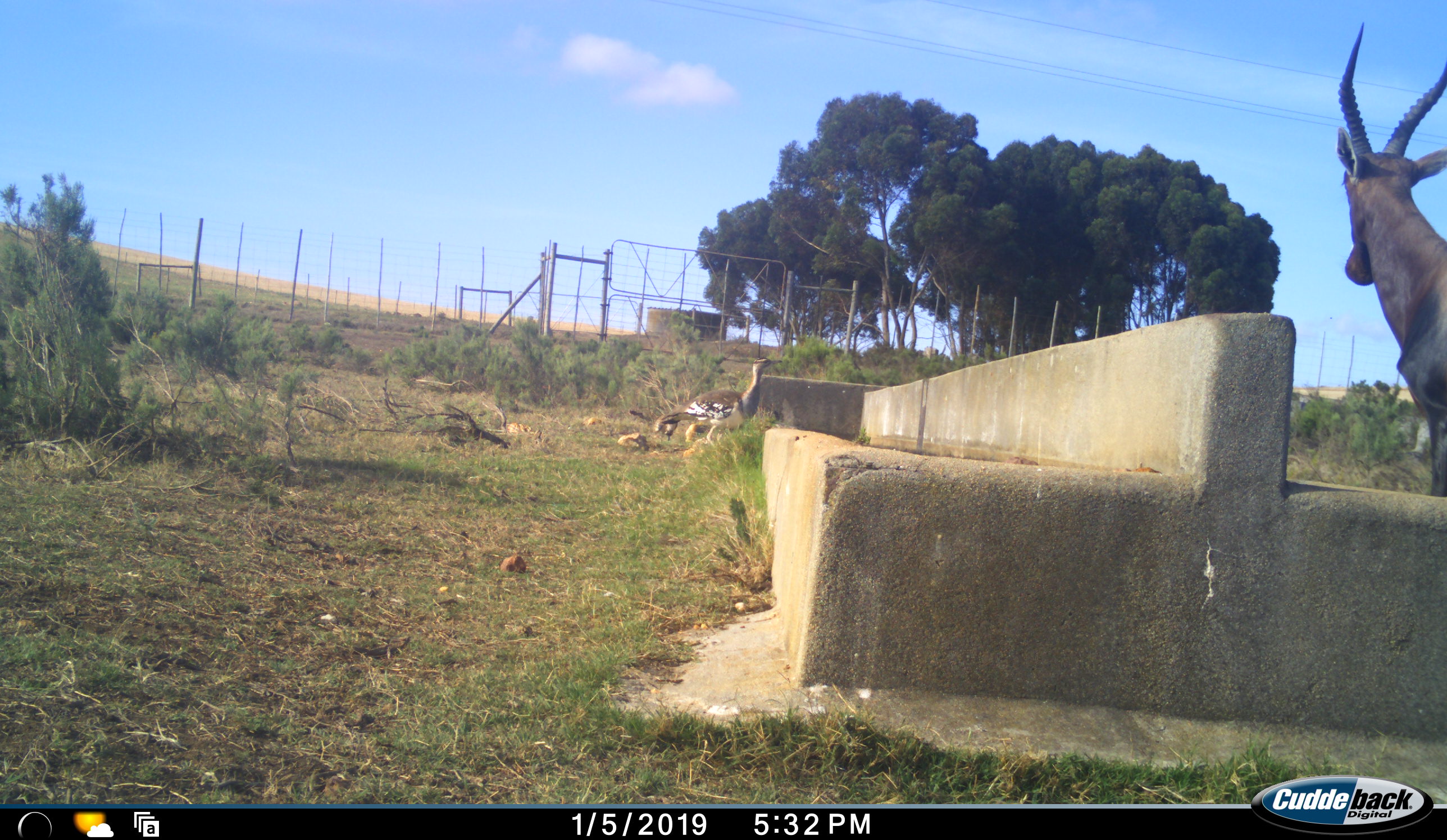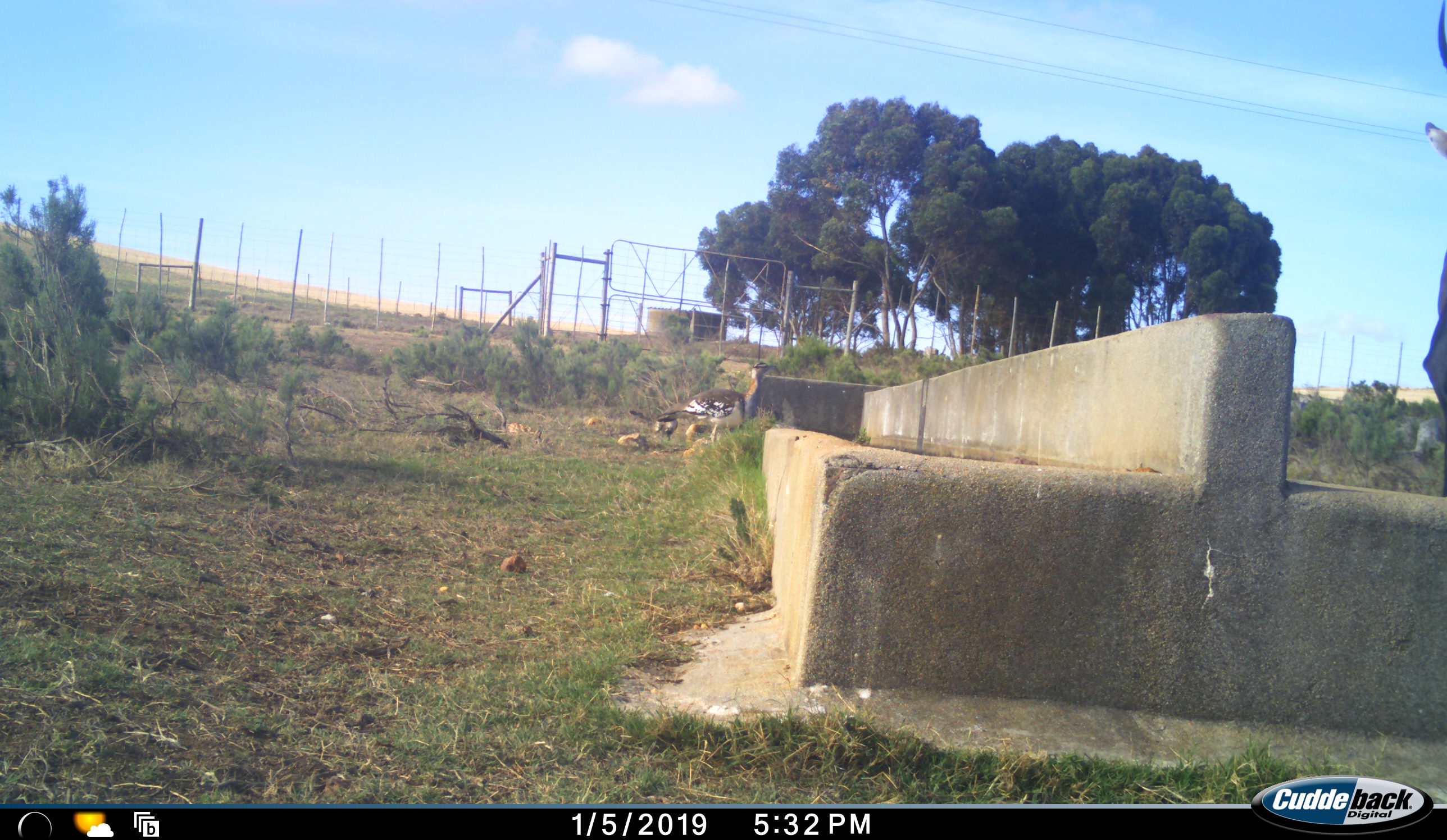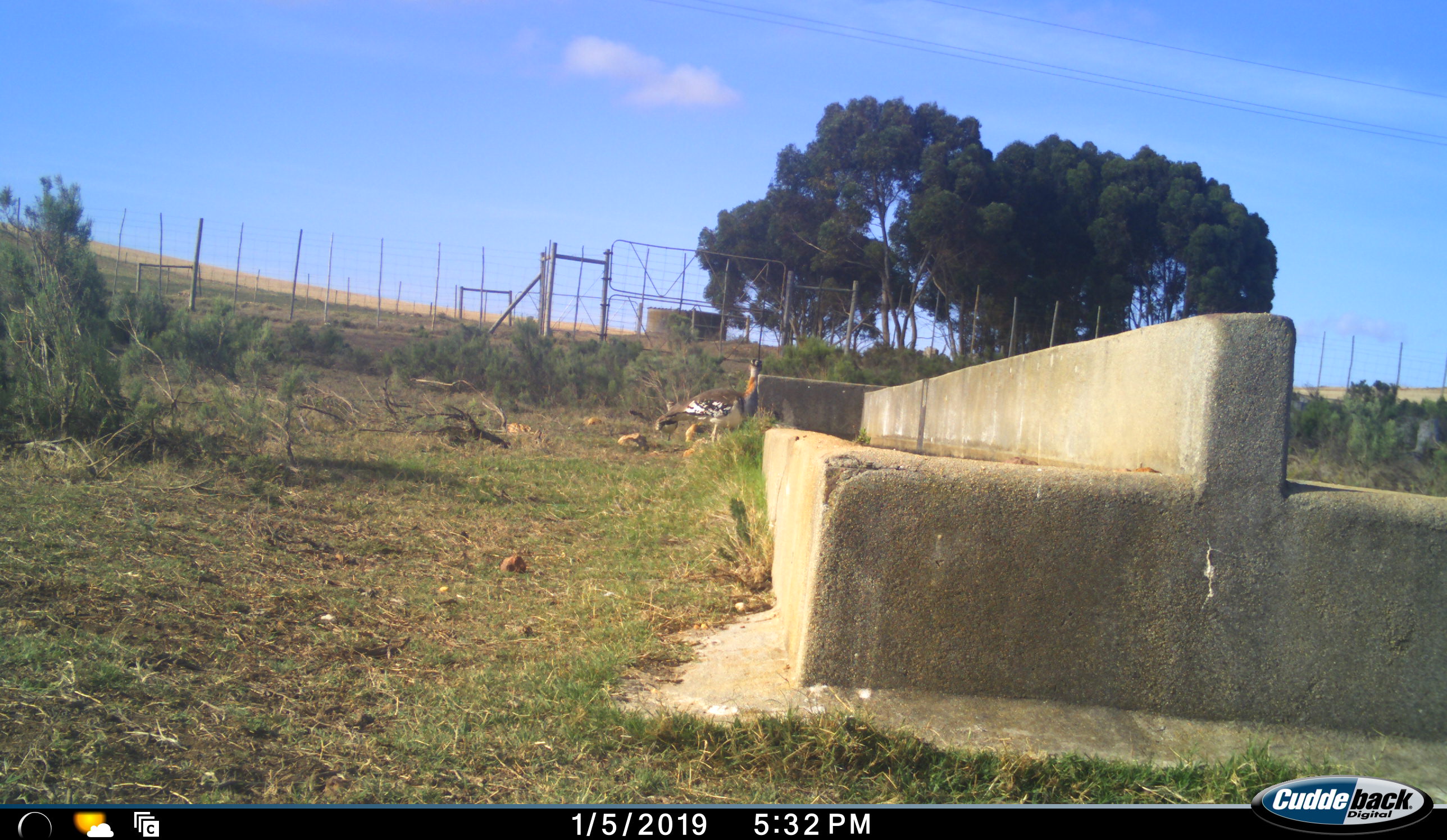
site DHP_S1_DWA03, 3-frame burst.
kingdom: Animalia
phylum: Chordata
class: Mammalia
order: Artiodactyla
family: Bovidae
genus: Damaliscus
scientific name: Damaliscus pygargus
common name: bontebok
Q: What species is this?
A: Bontebok (Damaliscus pygargus).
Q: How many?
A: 1.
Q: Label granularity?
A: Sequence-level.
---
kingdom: Animalia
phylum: Chordata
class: Aves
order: Otidiformes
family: Otididae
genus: Neotis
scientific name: Neotis denhami denhami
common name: denham's bustard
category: bustarddenhams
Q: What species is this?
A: Bustarddenhams (denham's bustard) (Neotis denhami denhami).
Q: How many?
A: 1.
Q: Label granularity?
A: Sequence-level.